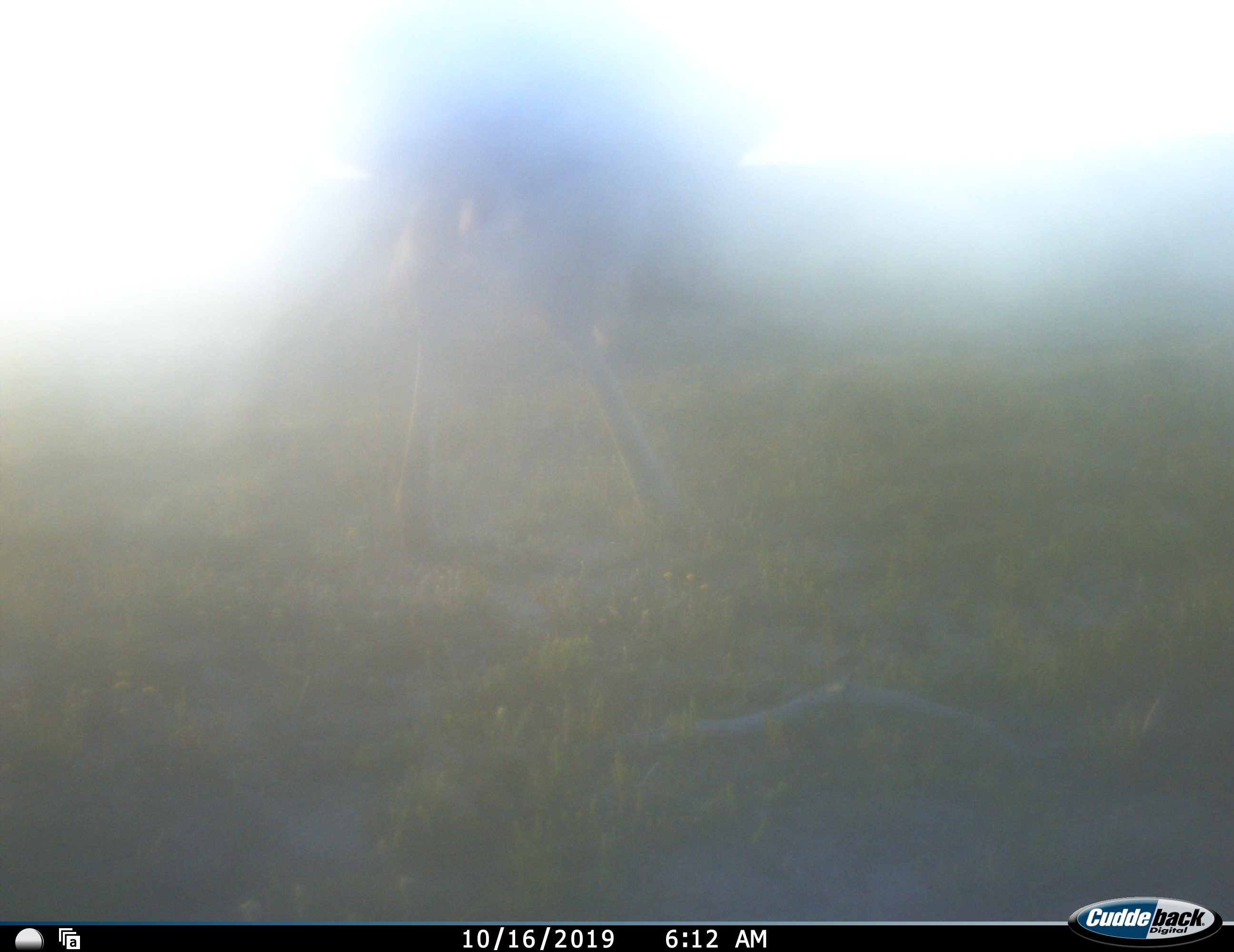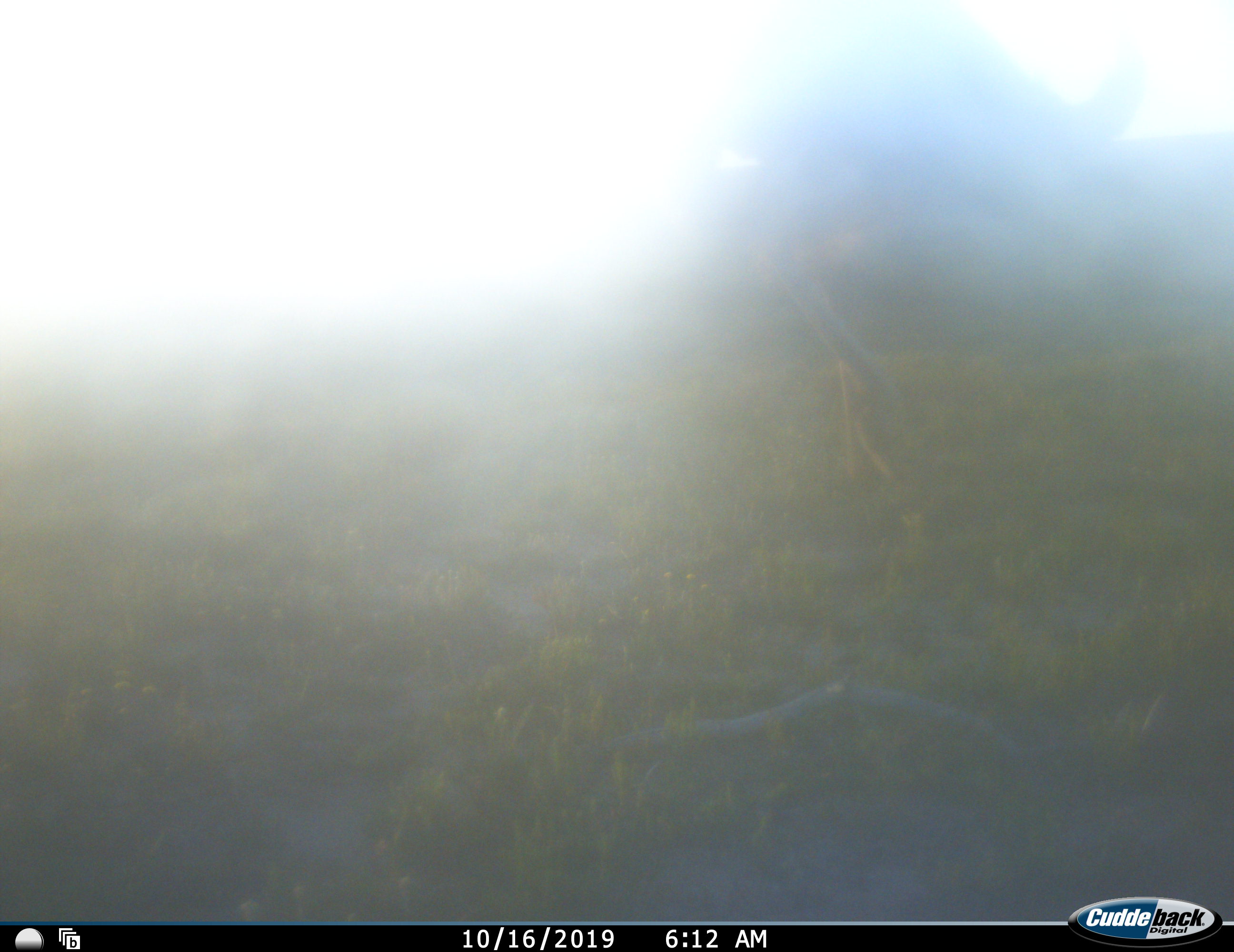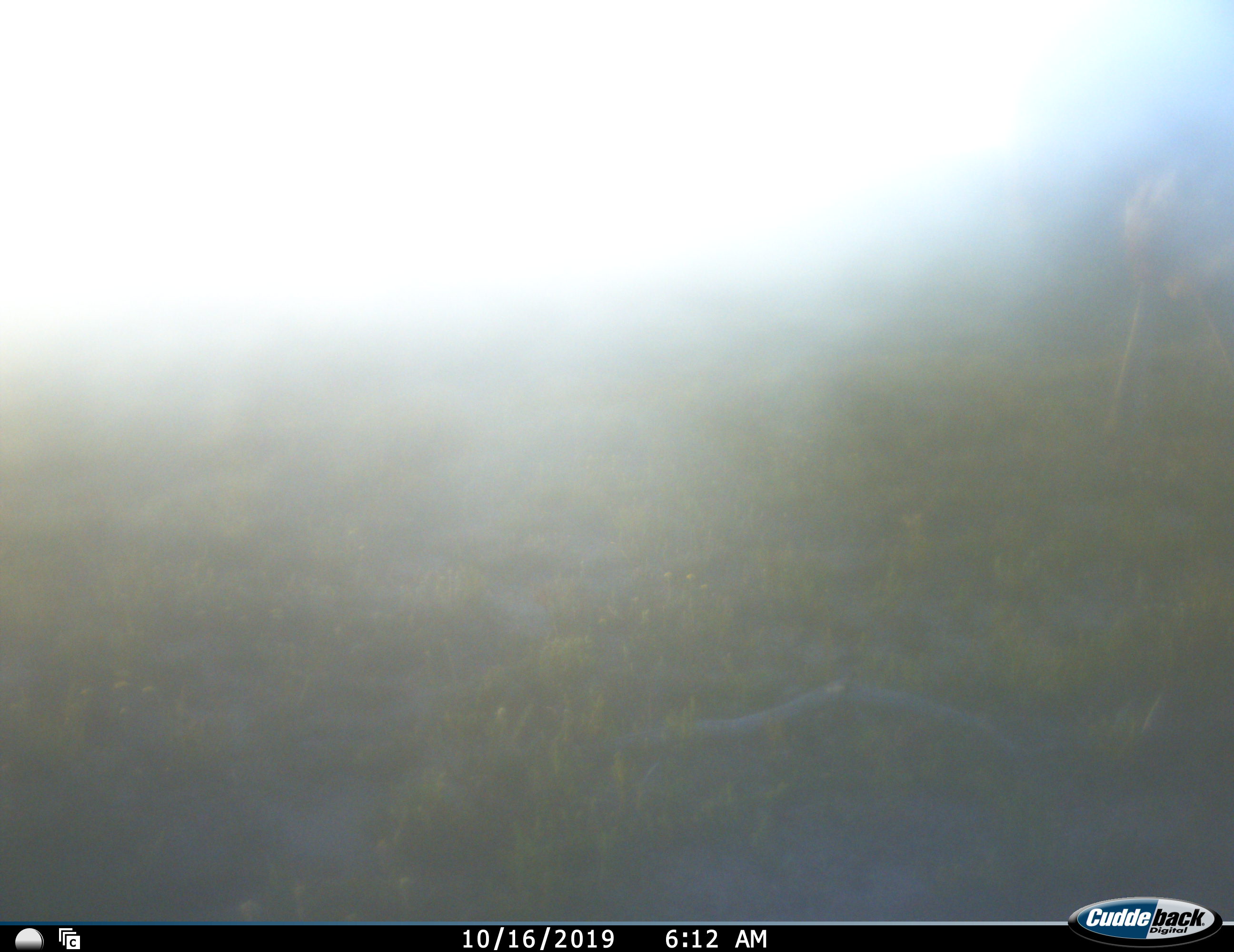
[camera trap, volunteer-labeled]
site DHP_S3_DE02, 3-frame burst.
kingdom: Animalia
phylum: Chordata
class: Aves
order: Struthioniformes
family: Struthionidae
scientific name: Struthionidae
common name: ostrich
Ostrich (Struthionidae), count 1. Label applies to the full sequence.